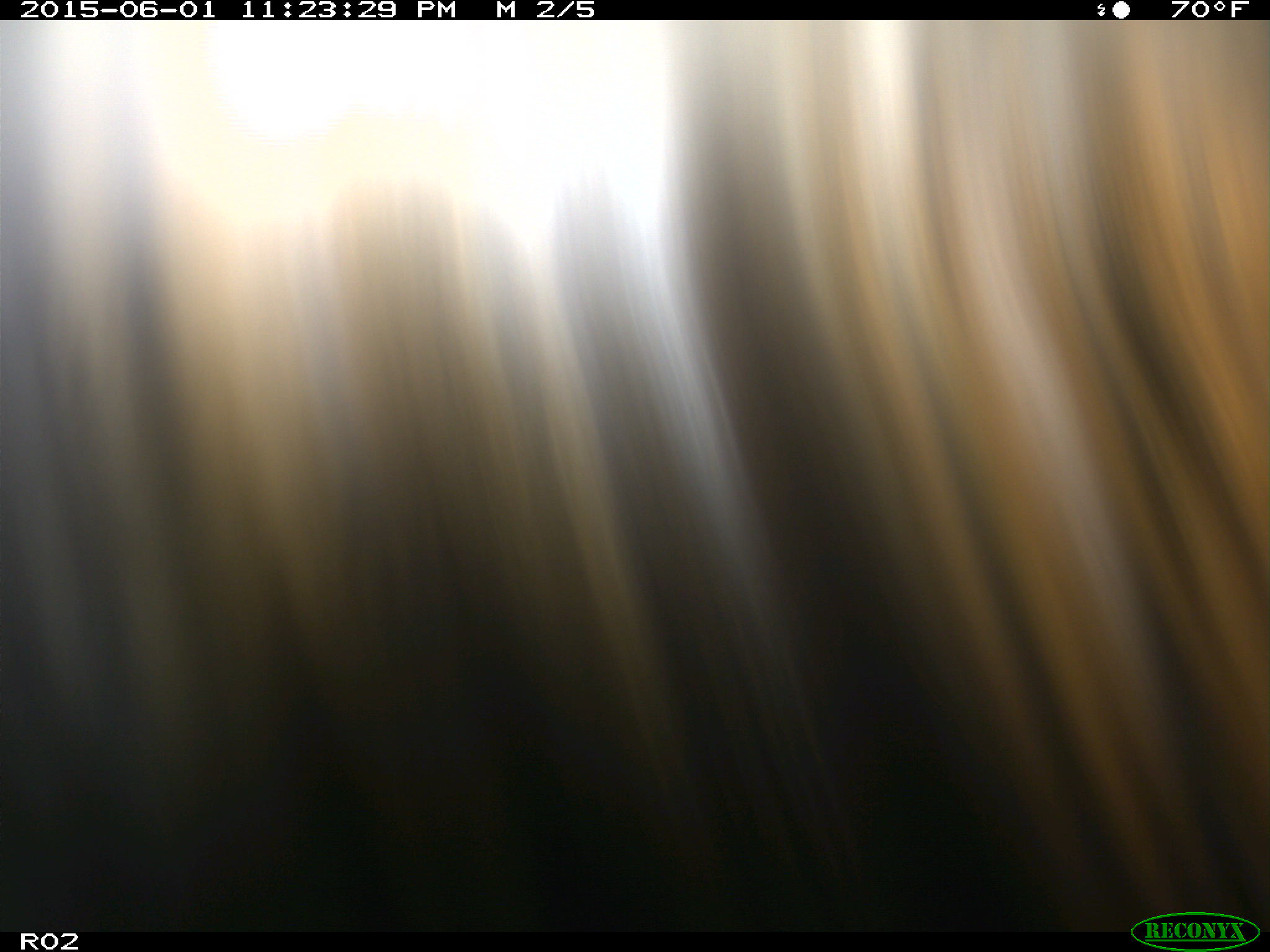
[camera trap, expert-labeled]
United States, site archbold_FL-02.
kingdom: Animalia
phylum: Chordata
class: Mammalia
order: Artiodactyla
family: Bovidae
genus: Bos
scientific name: Bos taurus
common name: domestic cow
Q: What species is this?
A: Bos taurus (domestic cow).